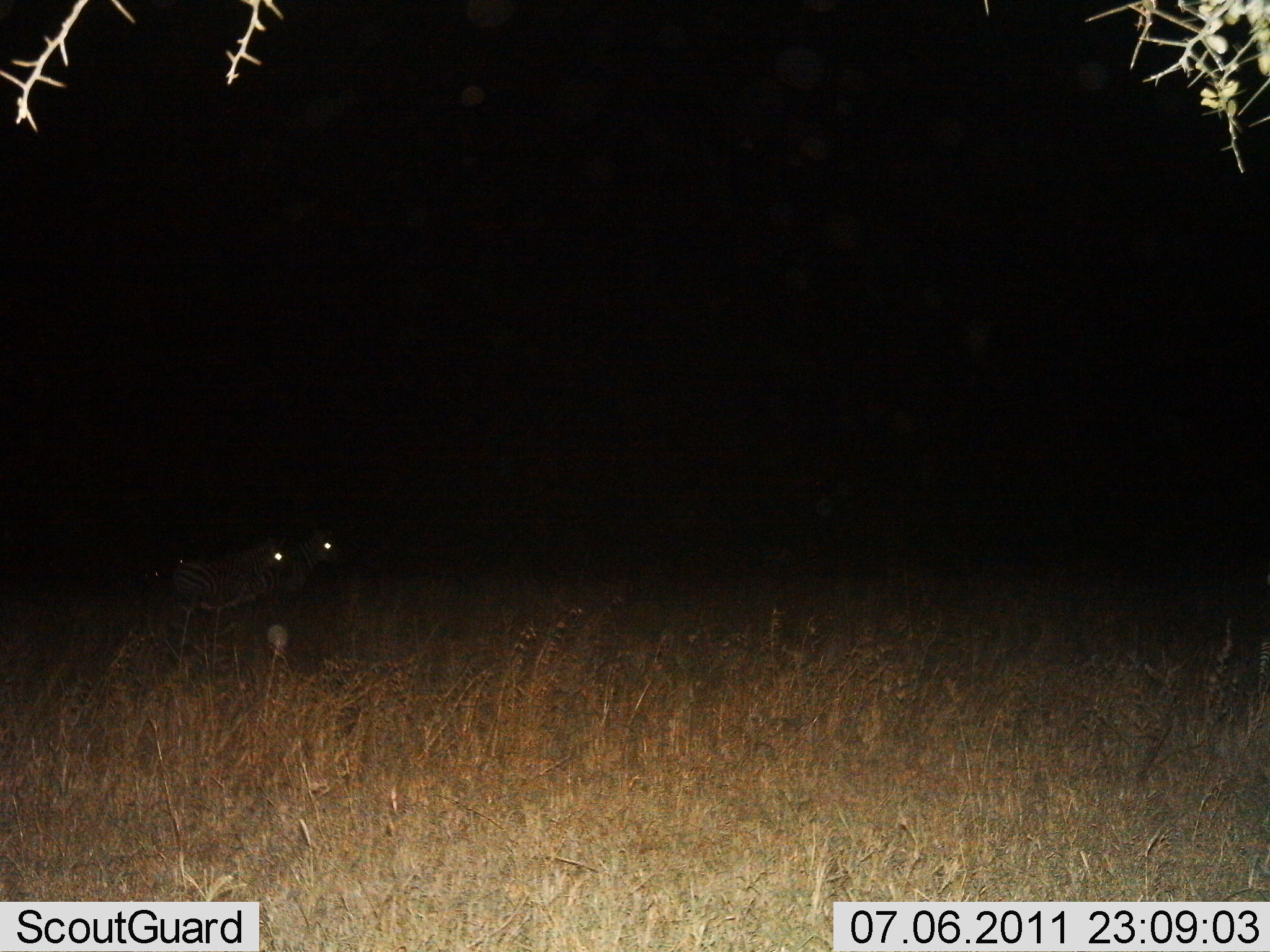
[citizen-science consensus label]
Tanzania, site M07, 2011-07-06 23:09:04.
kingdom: Animalia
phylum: Chordata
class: Mammalia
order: Perissodactyla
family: Equidae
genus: Equus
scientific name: Equus quagga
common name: plains zebra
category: zebra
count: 2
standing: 67%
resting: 0%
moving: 33%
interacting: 0%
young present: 0%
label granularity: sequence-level